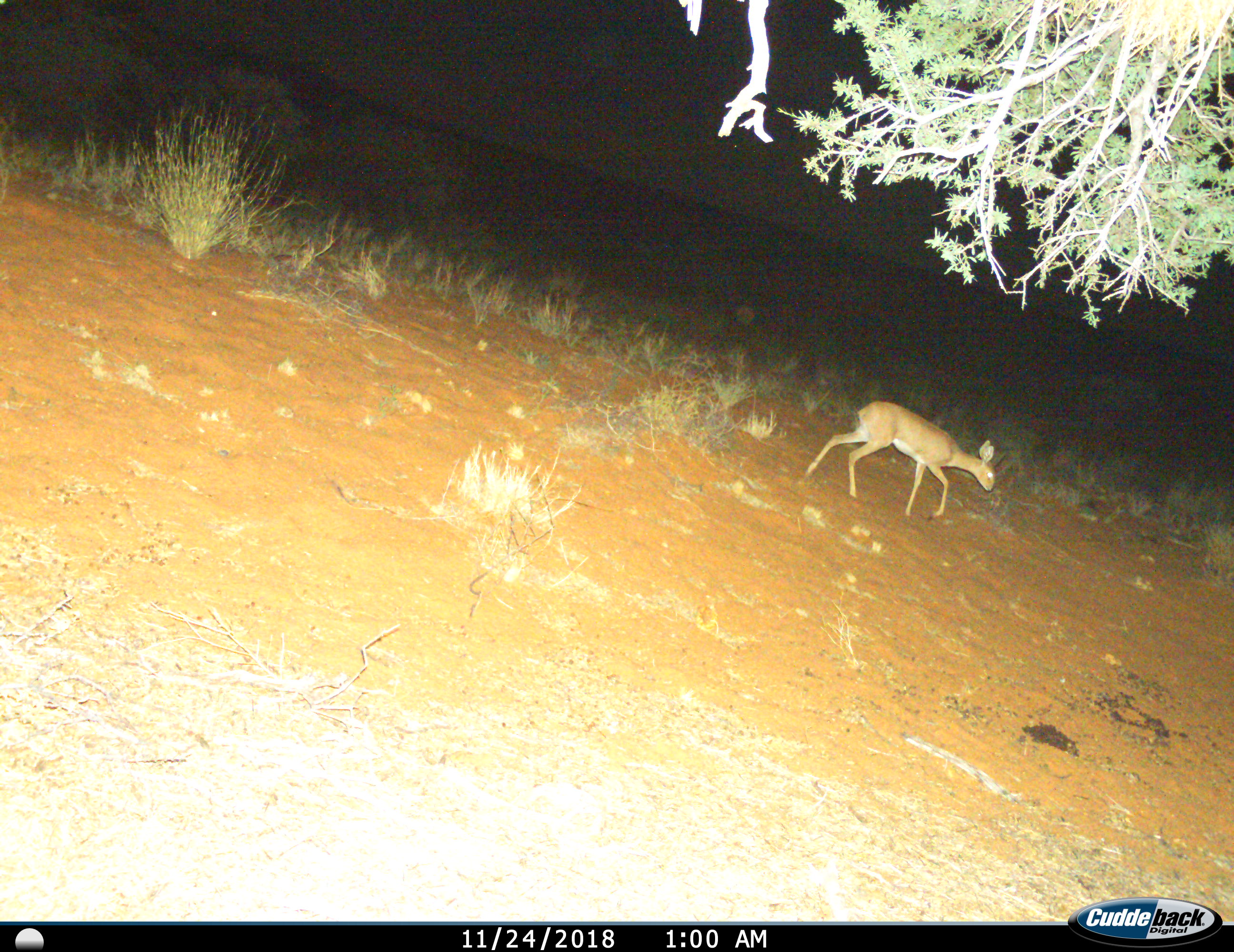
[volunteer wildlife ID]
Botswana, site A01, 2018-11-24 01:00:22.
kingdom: Animalia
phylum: Chordata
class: Mammalia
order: Artiodactyla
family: Bovidae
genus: Raphicerus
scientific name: Raphicerus campestris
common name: steenbok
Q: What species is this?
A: Steenbok (Raphicerus campestris).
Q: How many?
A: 1.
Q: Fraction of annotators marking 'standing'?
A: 10%.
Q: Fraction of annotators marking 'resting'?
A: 0%.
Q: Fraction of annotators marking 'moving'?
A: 100%.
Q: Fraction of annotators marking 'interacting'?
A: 0%.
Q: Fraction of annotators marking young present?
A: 0%.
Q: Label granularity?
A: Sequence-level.